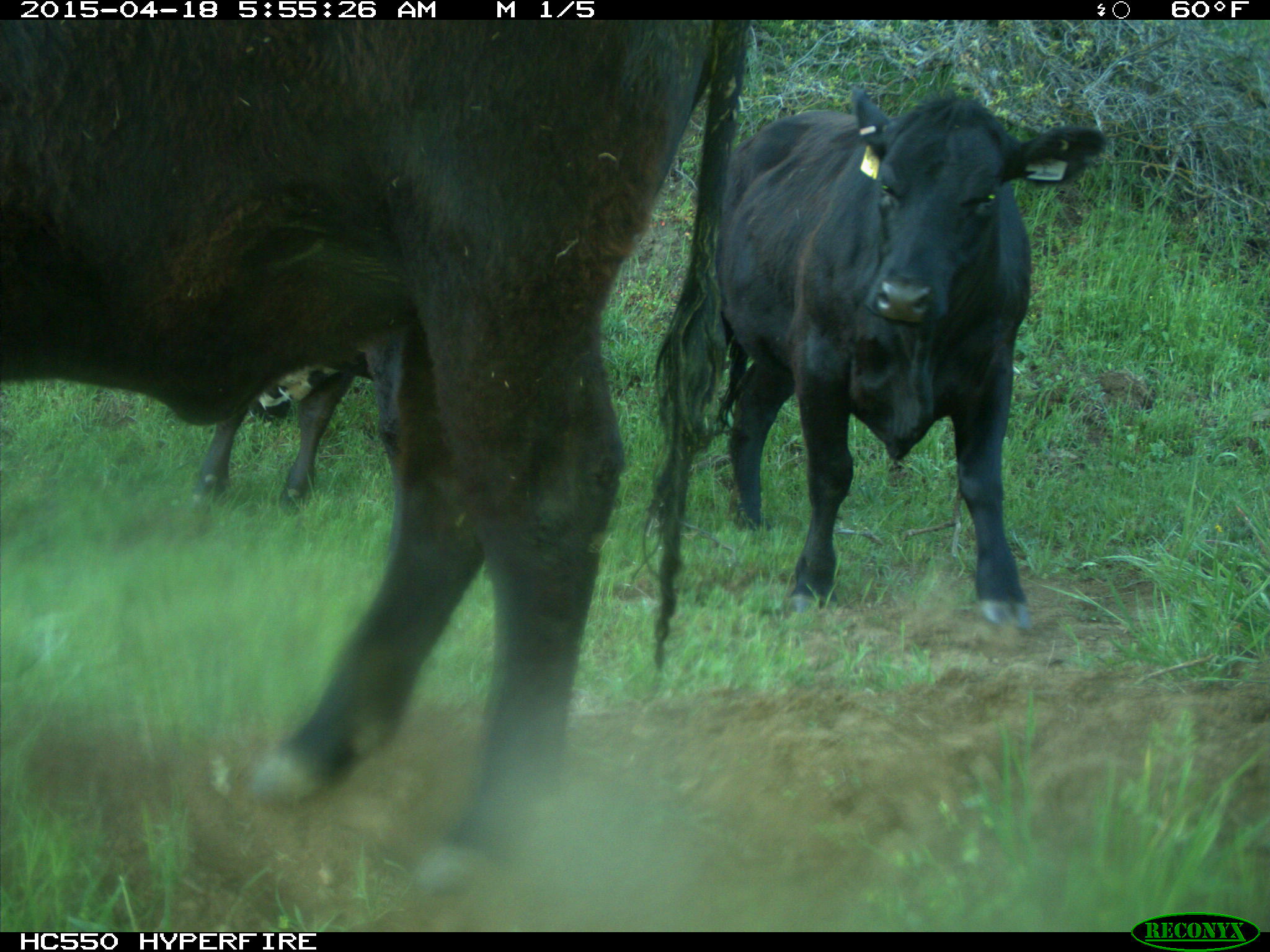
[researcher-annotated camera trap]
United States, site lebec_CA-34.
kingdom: Animalia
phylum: Chordata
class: Mammalia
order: Artiodactyla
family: Bovidae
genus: Bos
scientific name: Bos taurus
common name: domestic cow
Bos taurus (domestic cow).